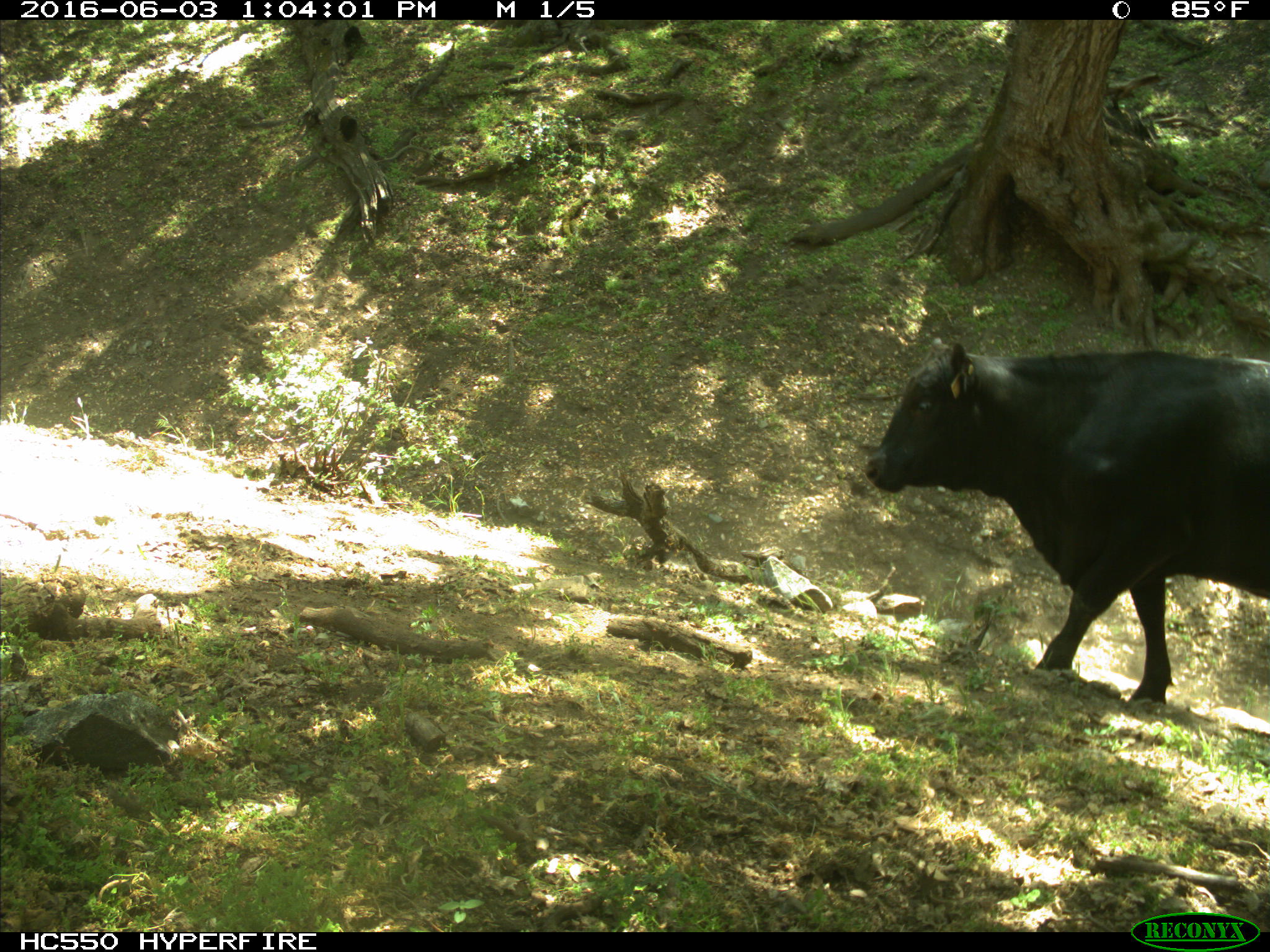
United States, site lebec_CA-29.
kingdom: Animalia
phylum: Chordata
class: Mammalia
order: Artiodactyla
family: Bovidae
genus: Bos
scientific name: Bos taurus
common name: domestic cow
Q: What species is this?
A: Bos taurus (domestic cow).